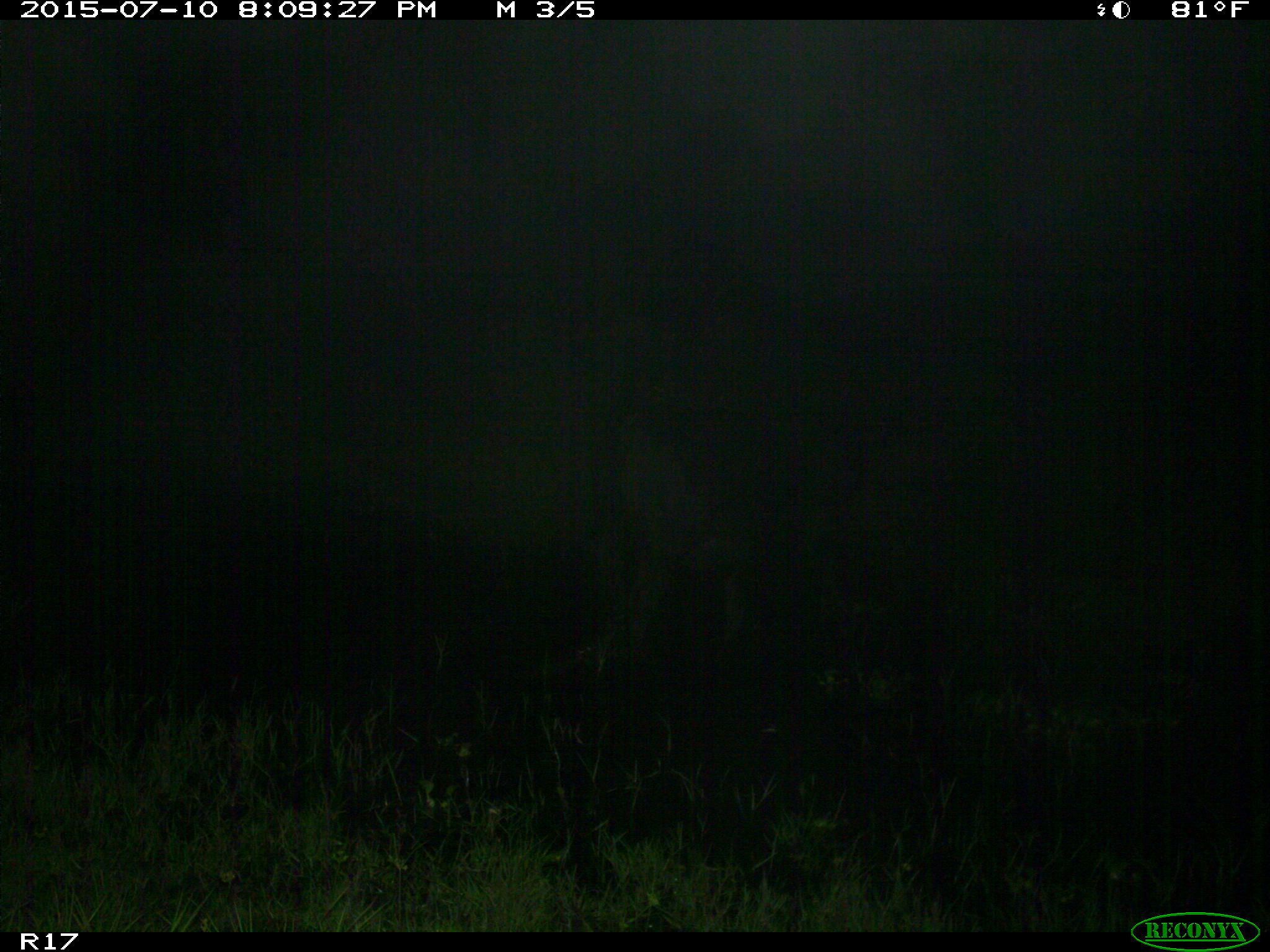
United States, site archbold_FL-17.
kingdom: Animalia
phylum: Chordata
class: Mammalia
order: Artiodactyla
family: Bovidae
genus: Bos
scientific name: Bos taurus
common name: domestic cow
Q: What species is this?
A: Bos taurus (domestic cow).